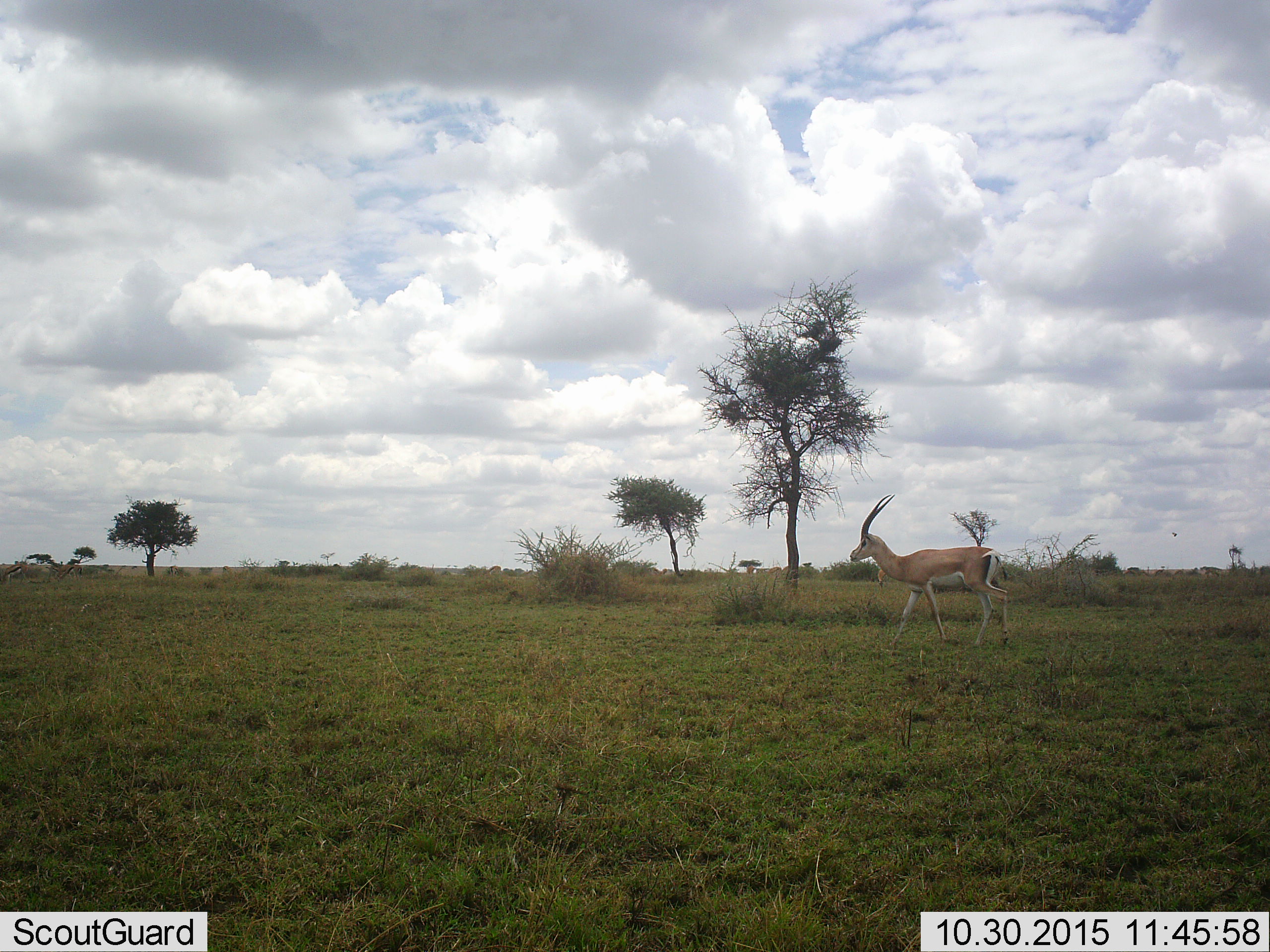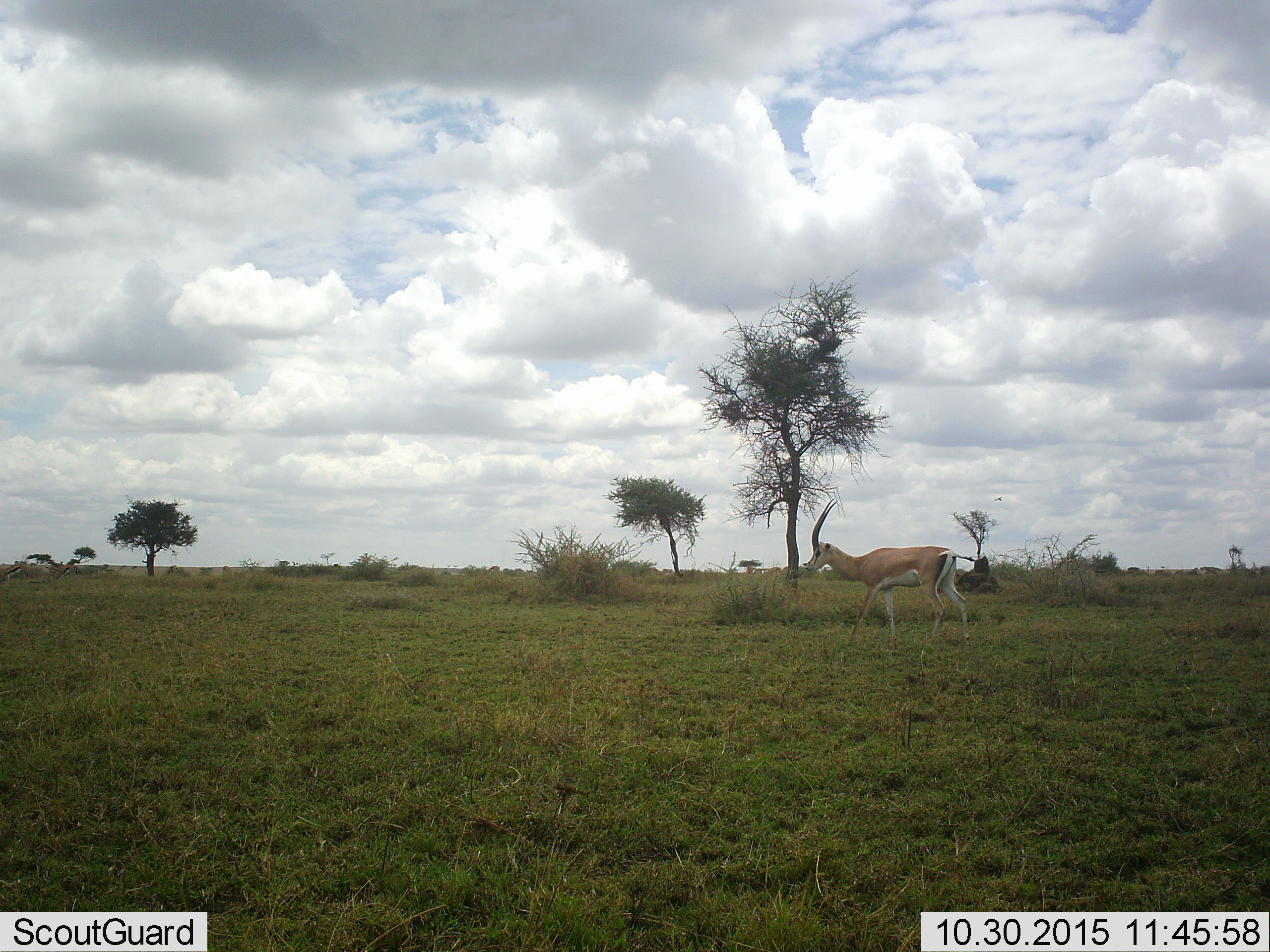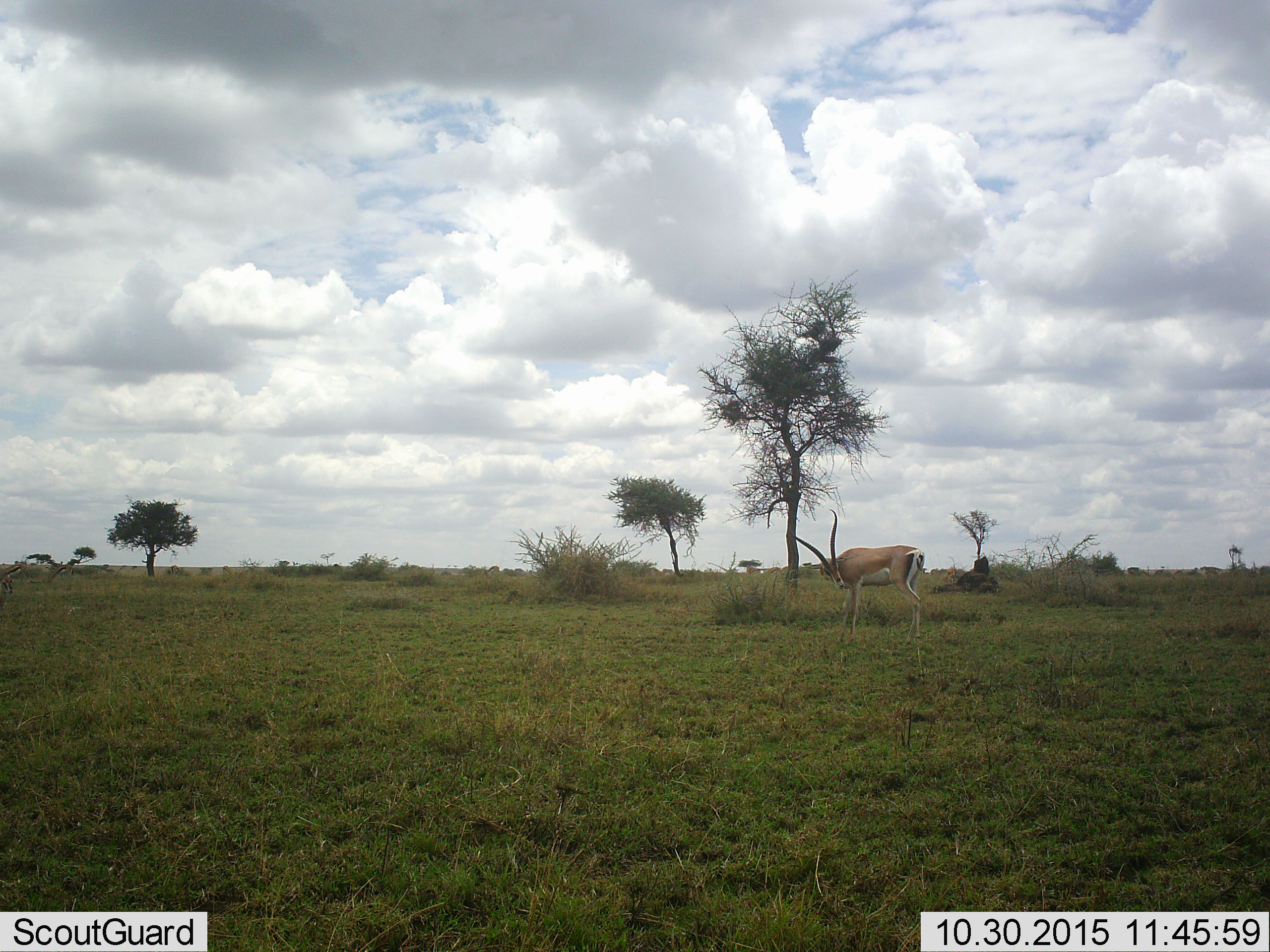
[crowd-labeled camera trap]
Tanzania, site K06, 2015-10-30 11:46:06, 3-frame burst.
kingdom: Animalia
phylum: Chordata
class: Mammalia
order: Artiodactyla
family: Bovidae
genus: Nanger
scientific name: Nanger granti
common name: grant's gazelle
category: gazellegrants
Gazellegrants (grant's gazelle) (Nanger granti), count 1. Behavior (volunteer vote fractions): standing 25%, resting 0%, moving 100%, interacting 0%. Young present (vote fraction): 0%. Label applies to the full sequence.